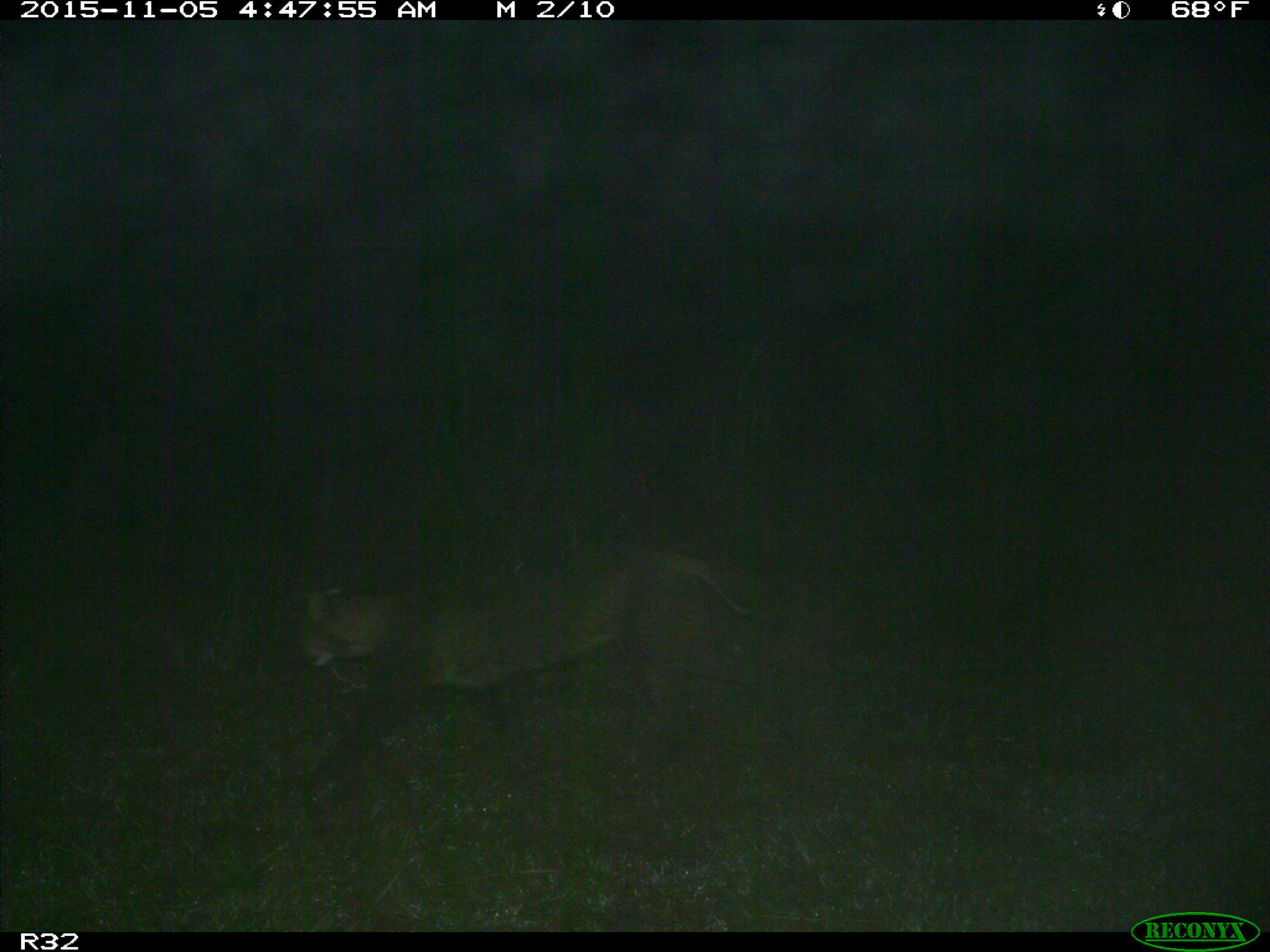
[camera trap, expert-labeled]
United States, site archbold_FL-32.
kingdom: Animalia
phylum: Chordata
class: Mammalia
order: Carnivora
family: Felidae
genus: Lynx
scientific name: Lynx rufus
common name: bobcat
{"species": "Lynx rufus (bobcat)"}